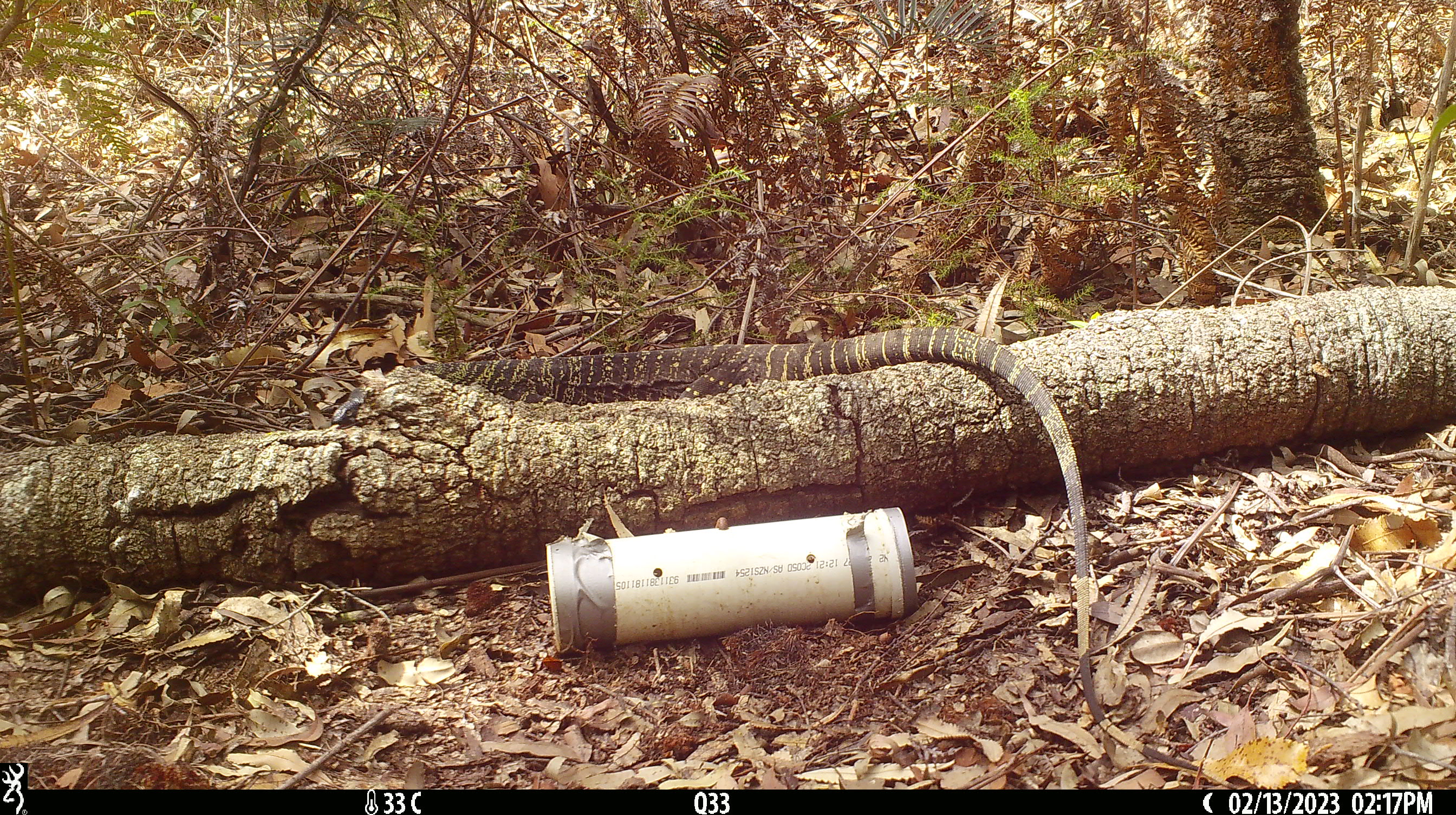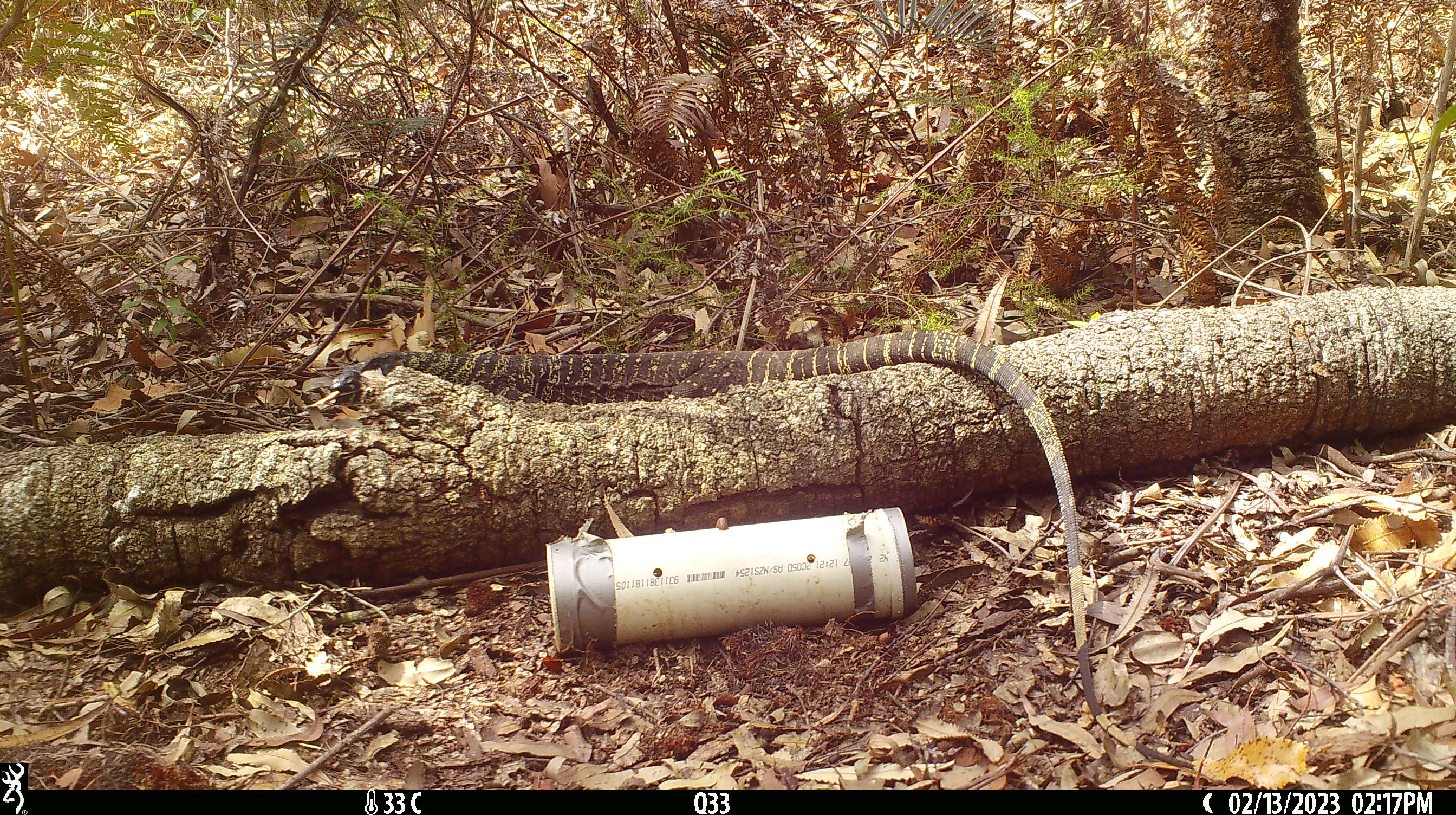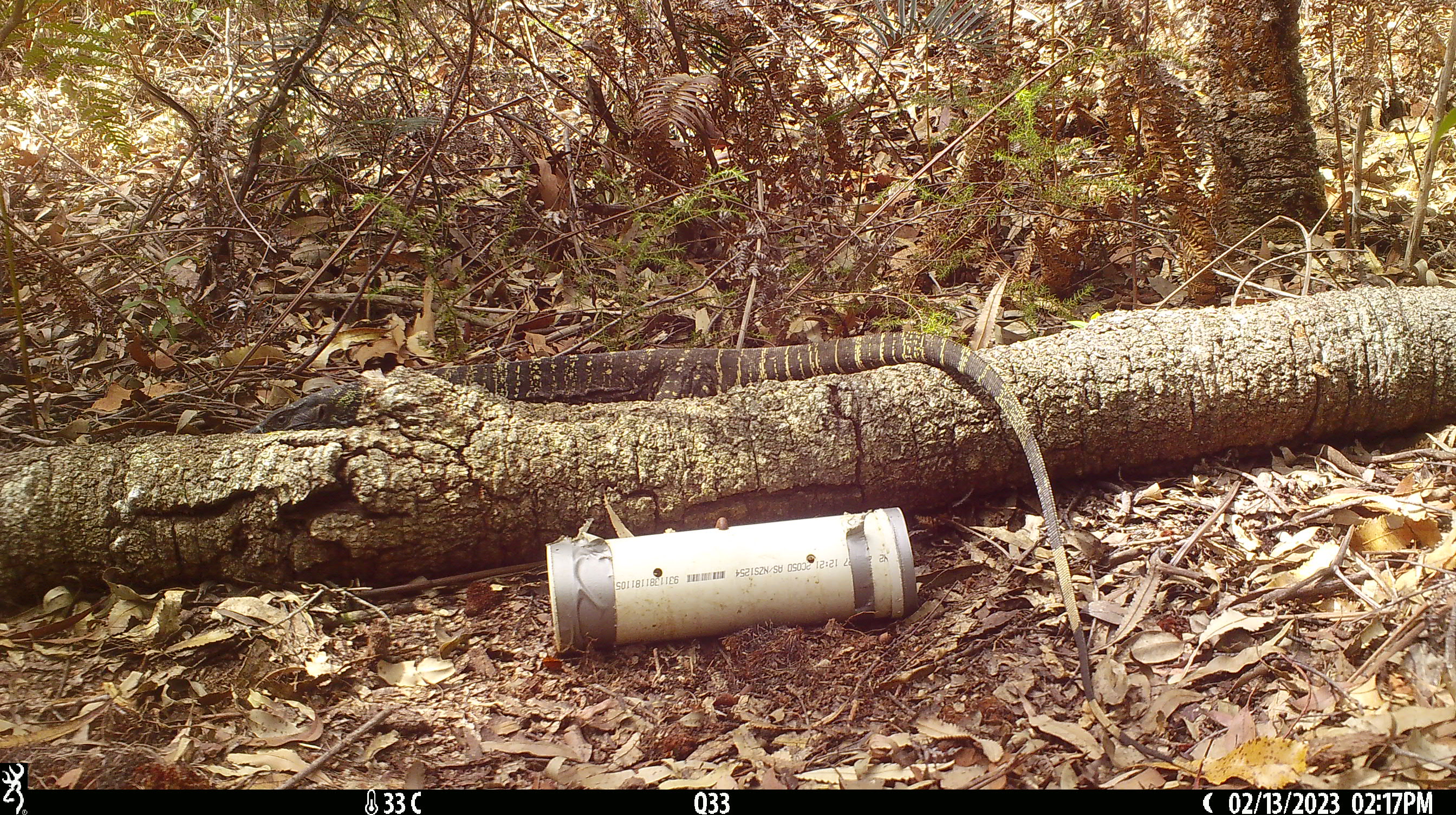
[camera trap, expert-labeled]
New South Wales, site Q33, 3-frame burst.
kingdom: Animalia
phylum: Chordata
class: Reptilia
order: Squamata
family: Varanidae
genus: Varanus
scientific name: Varanus varius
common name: lace monitor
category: goanna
Goanna (lace monitor) (Varanus varius).